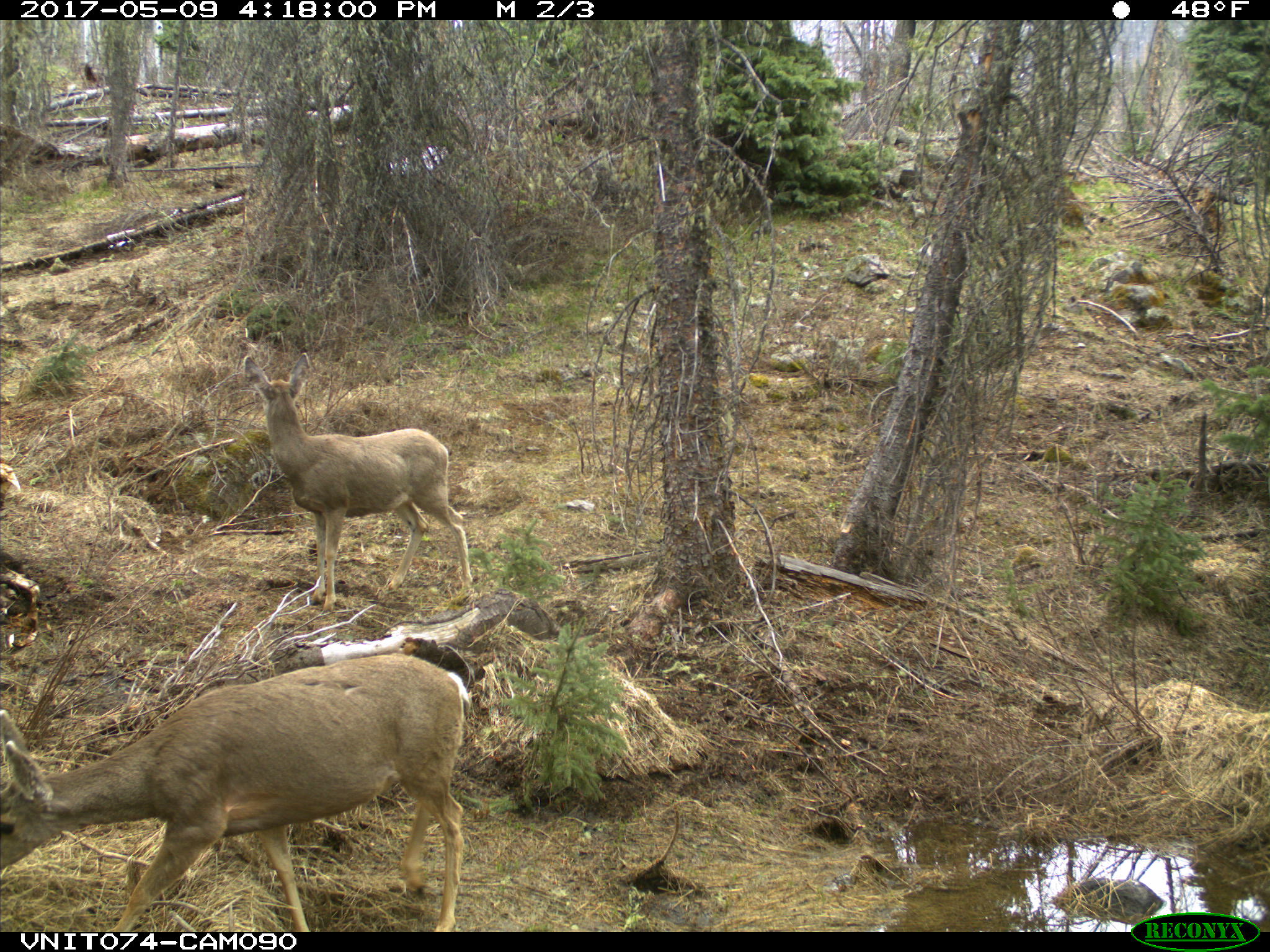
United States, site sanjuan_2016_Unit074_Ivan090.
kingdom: Animalia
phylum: Chordata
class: Mammalia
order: Artiodactyla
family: Cervidae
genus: Odocoileus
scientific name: Odocoileus hemionus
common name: mule deer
Odocoileus hemionus (mule deer).